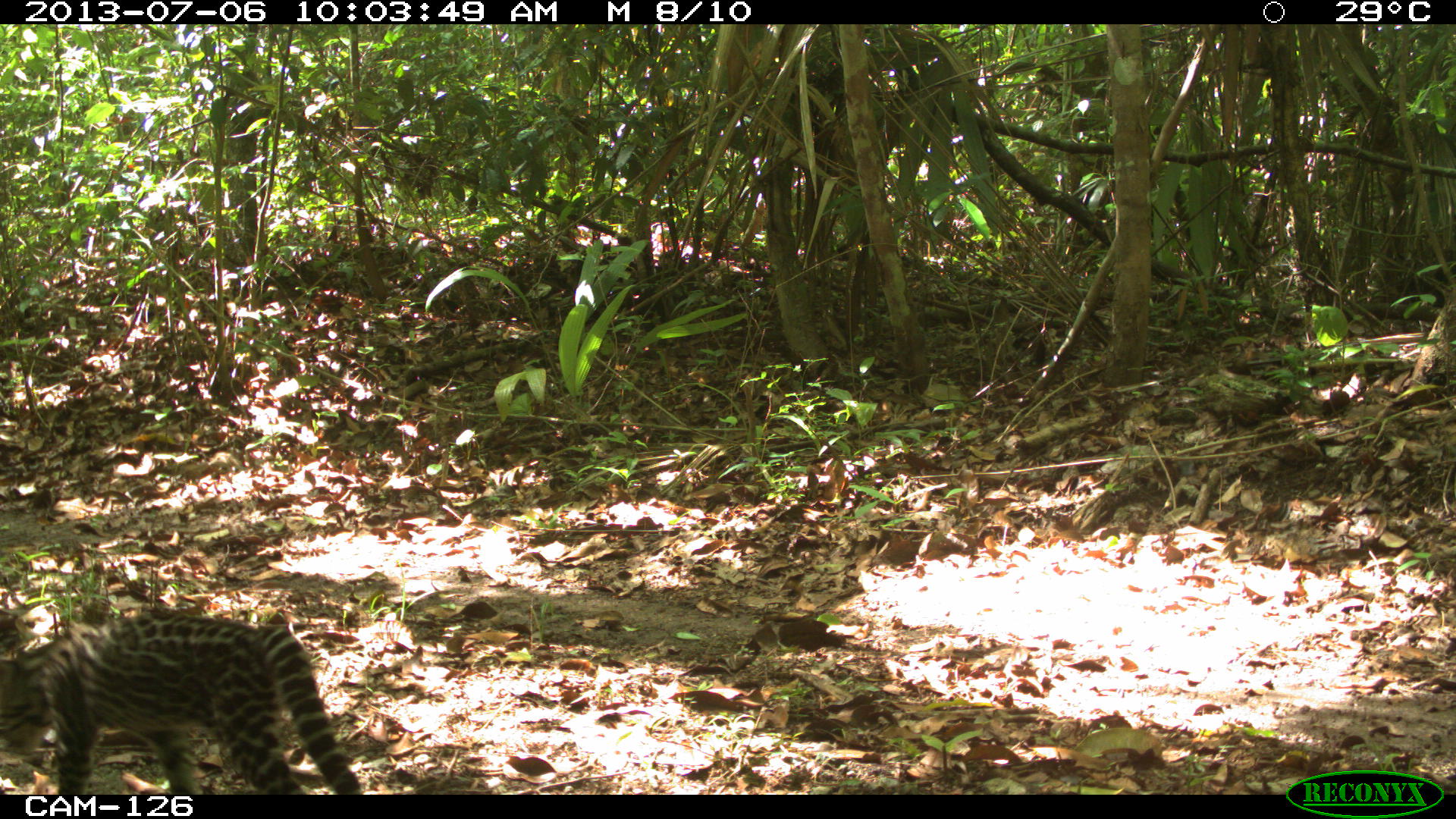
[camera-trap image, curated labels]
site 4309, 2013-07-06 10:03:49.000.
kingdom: Animalia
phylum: Chordata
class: Mammalia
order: Carnivora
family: Felidae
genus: Leopardus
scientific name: Leopardus pardalis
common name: ocelot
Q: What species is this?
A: Leopardus pardalis (ocelot).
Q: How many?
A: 1.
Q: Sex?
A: Female.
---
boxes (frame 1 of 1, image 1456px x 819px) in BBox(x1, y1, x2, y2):
leopardus pardalis: BBox(0, 606, 363, 792)